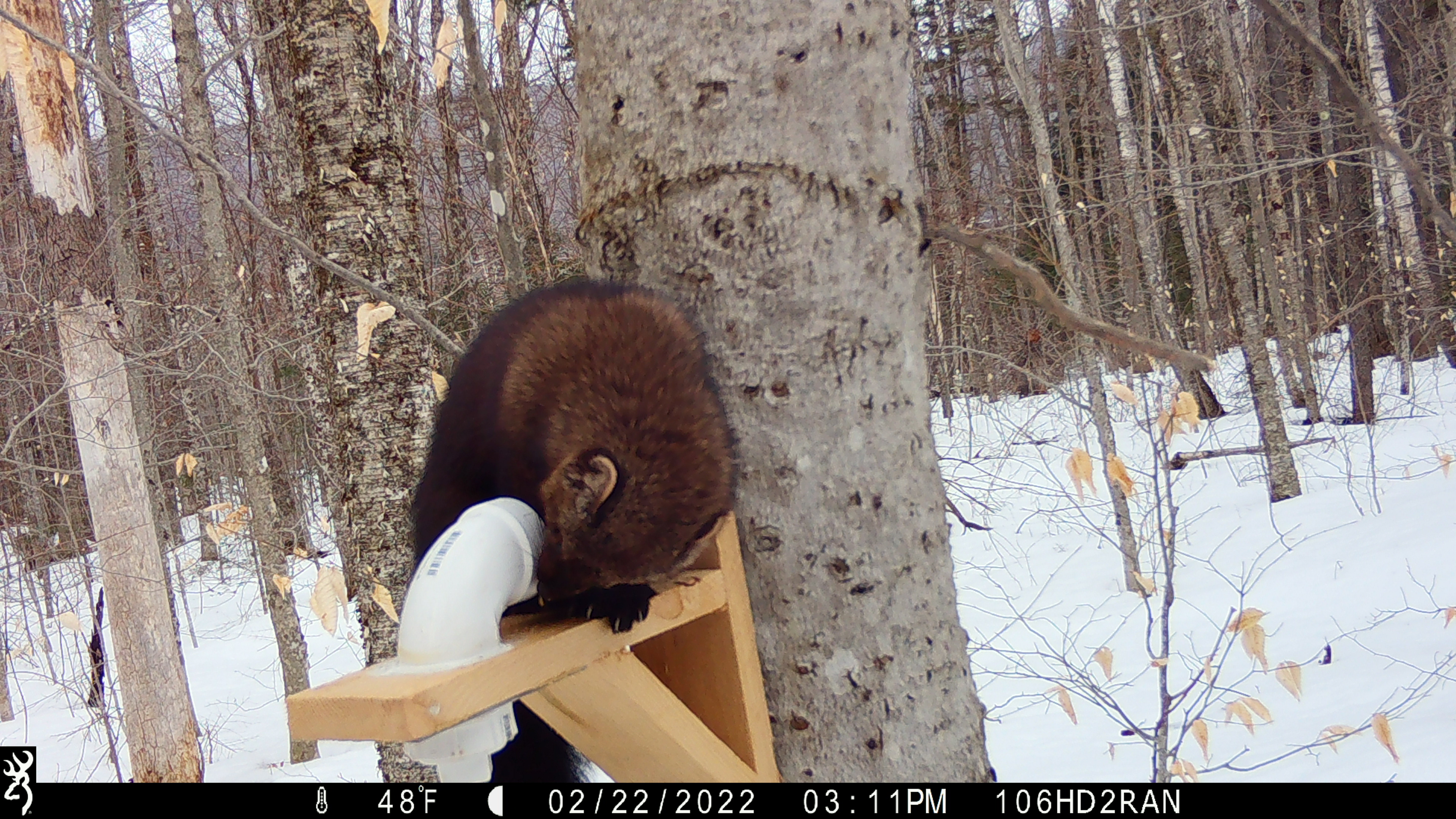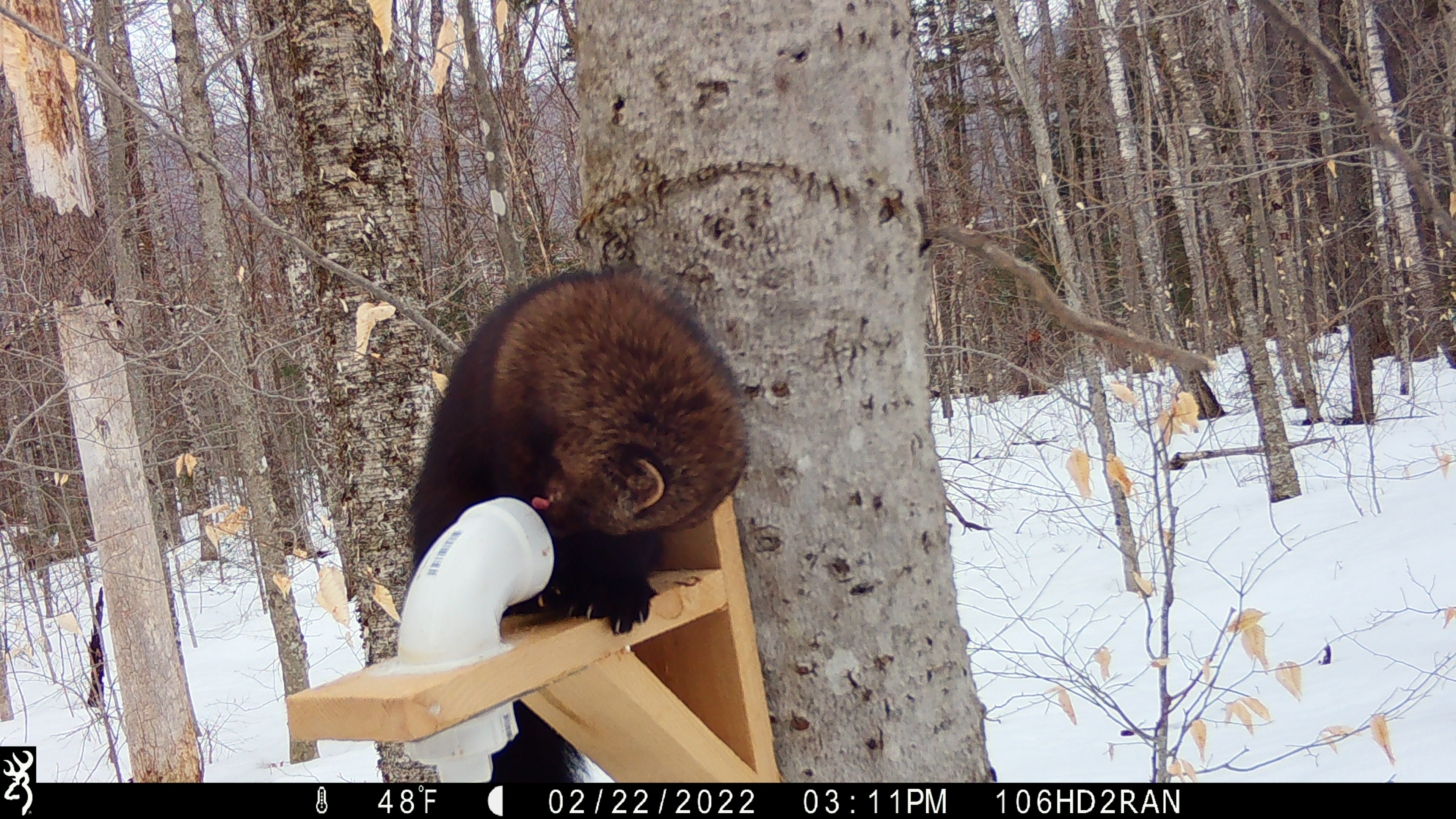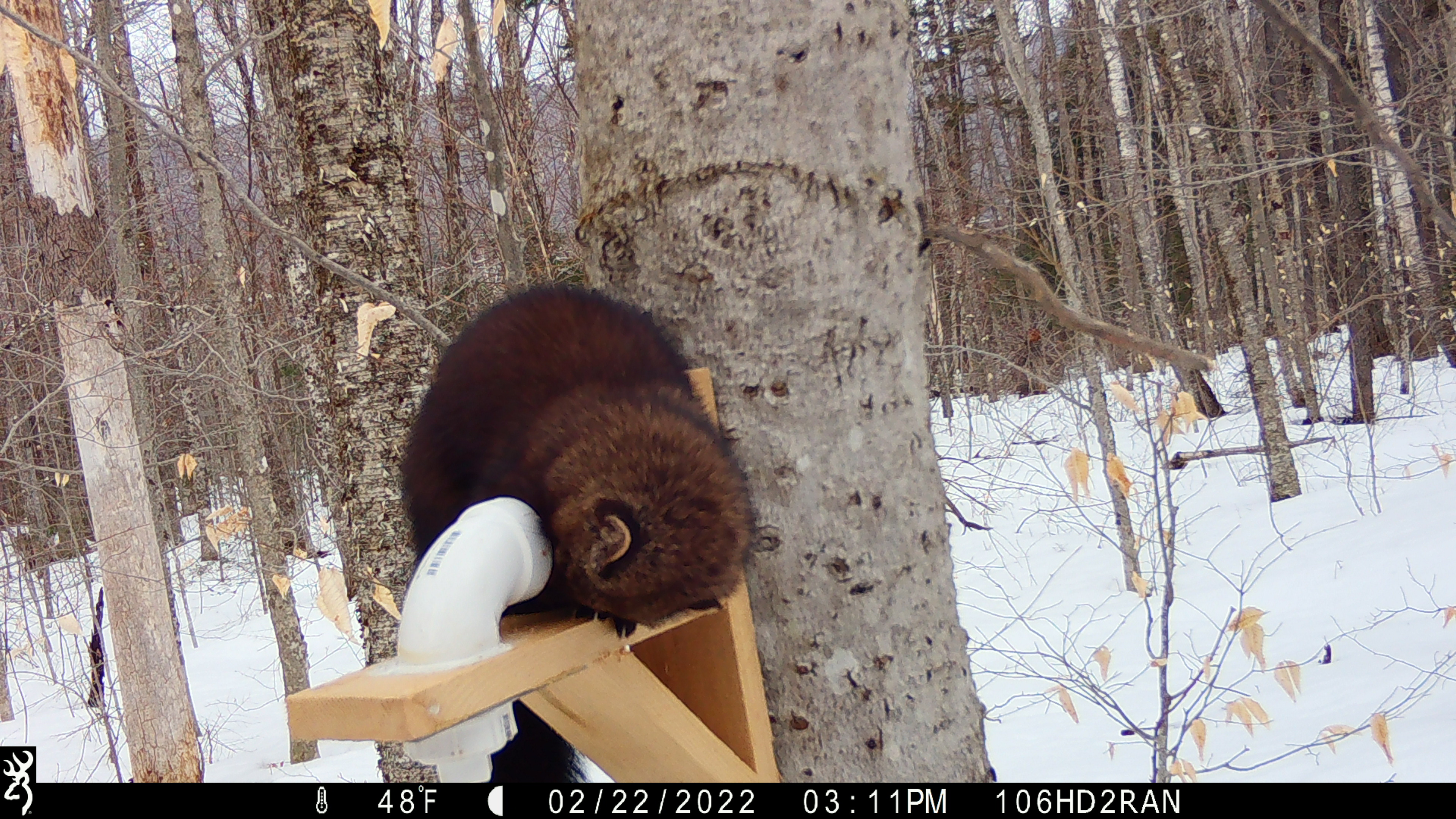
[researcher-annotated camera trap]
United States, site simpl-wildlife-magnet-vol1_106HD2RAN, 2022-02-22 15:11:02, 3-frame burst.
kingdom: Animalia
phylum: Chordata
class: Mammalia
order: Carnivora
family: Mustelidae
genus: Pekania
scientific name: Pekania pennanti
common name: fisher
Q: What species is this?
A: Fisher (Pekania pennanti).